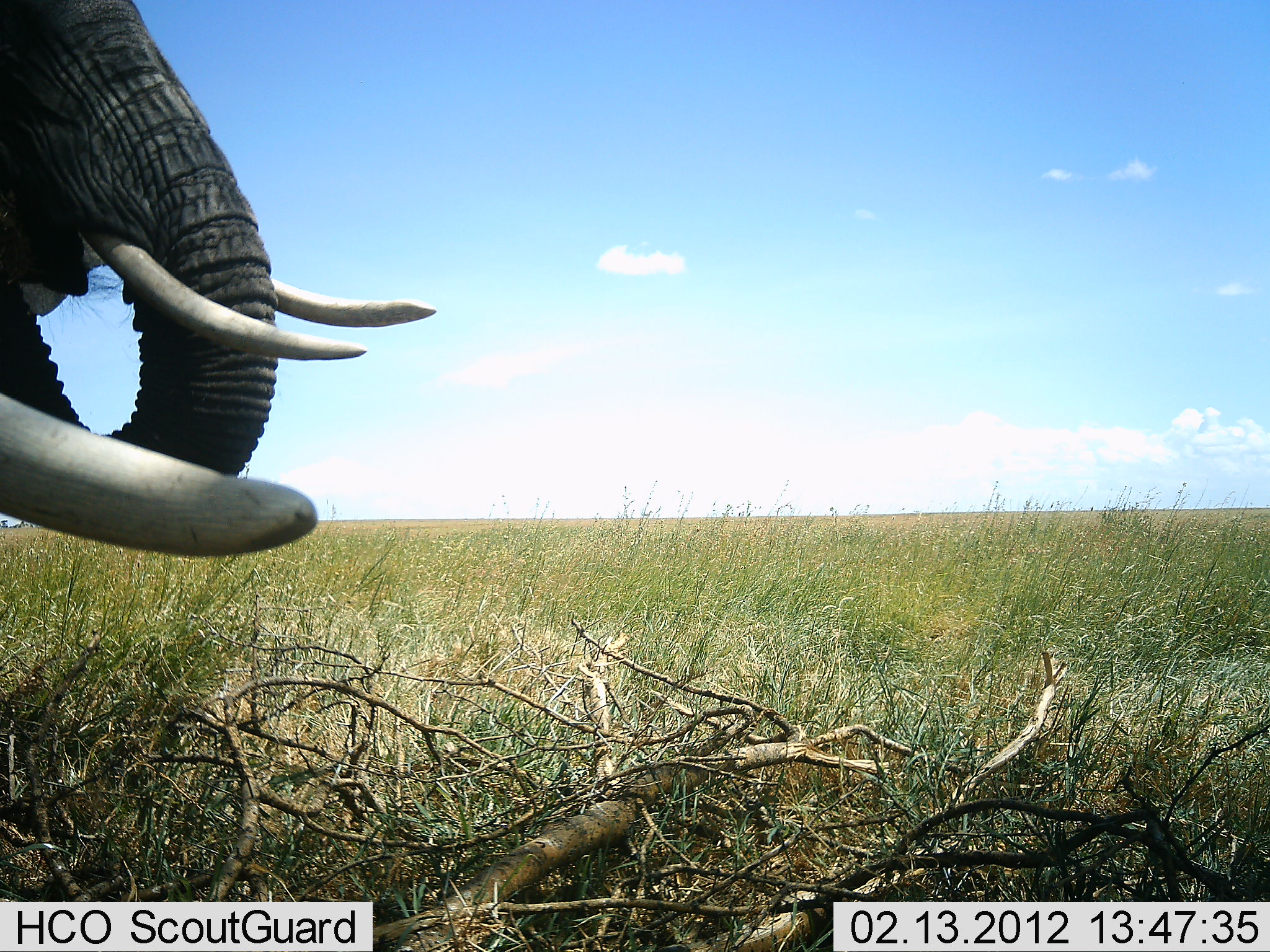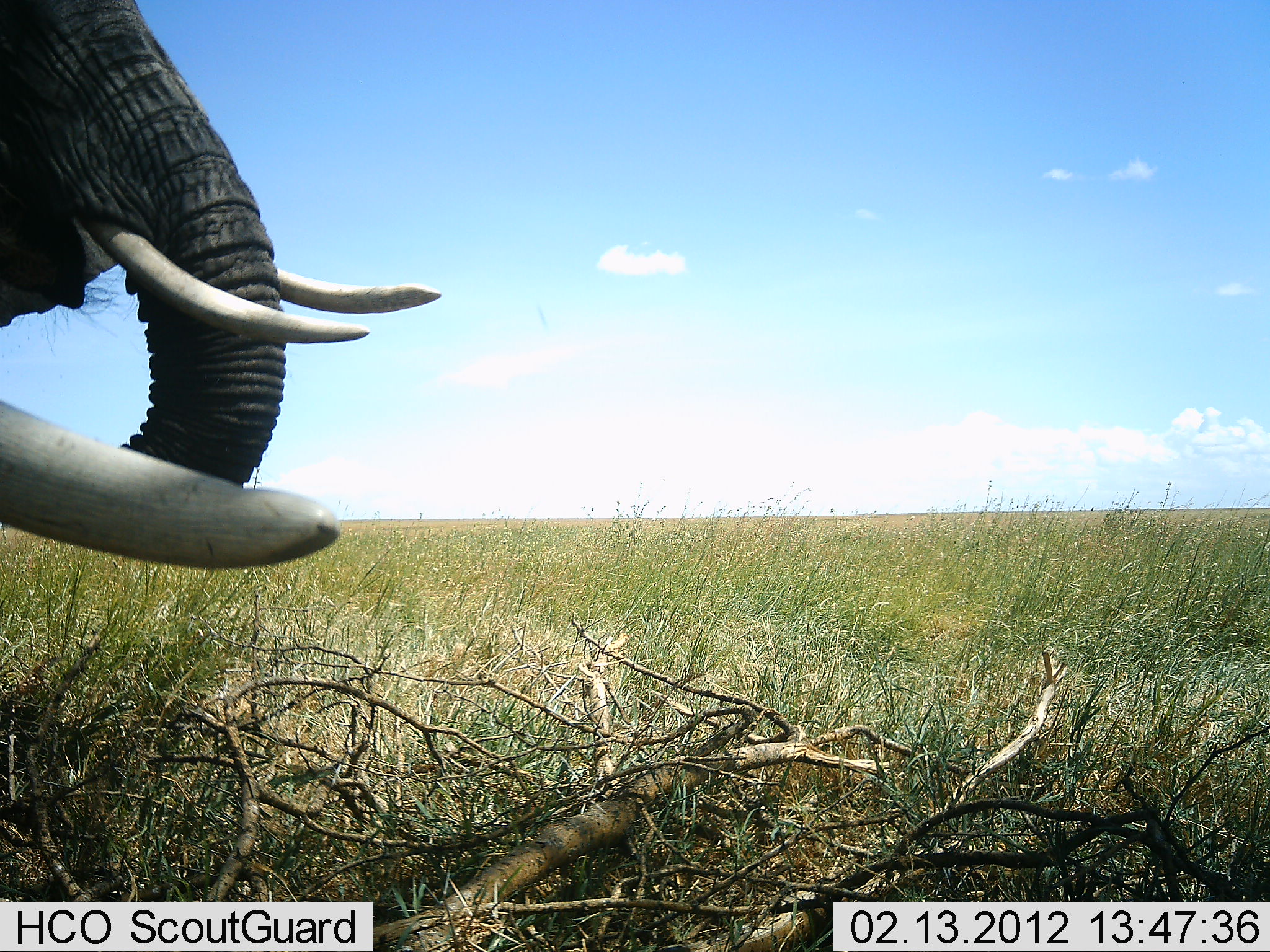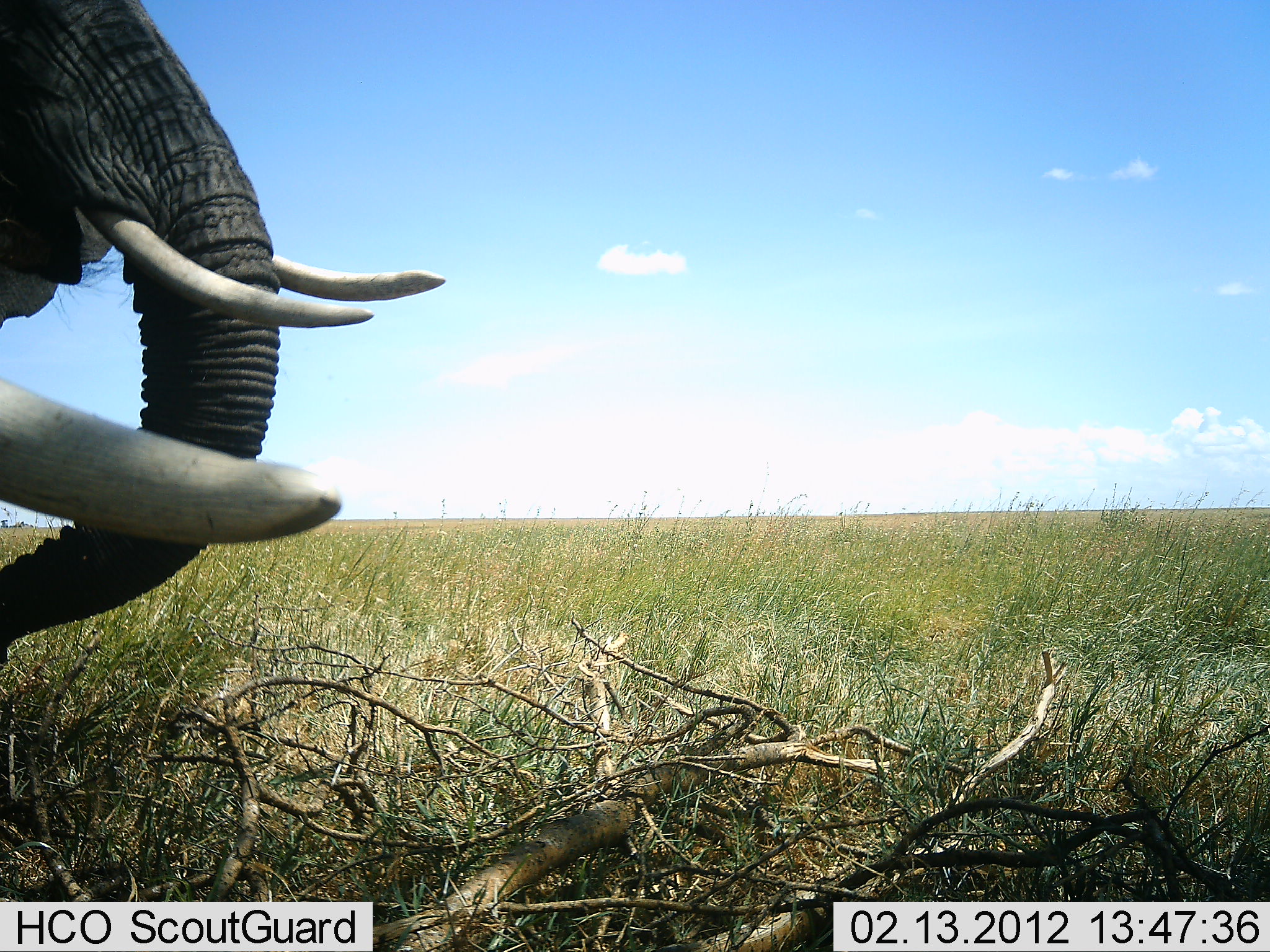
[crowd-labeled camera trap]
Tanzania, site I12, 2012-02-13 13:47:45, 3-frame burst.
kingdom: Animalia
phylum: Chordata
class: Mammalia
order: Proboscidea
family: Elephantidae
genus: Loxodonta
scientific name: Loxodonta africana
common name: african bush elephant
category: elephant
Elephant (african bush elephant) (Loxodonta africana), count 2. Behavior (volunteer vote fractions): standing 72%, resting 3%, moving 10%, interacting 0%. Young present (vote fraction): 0%. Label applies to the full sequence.